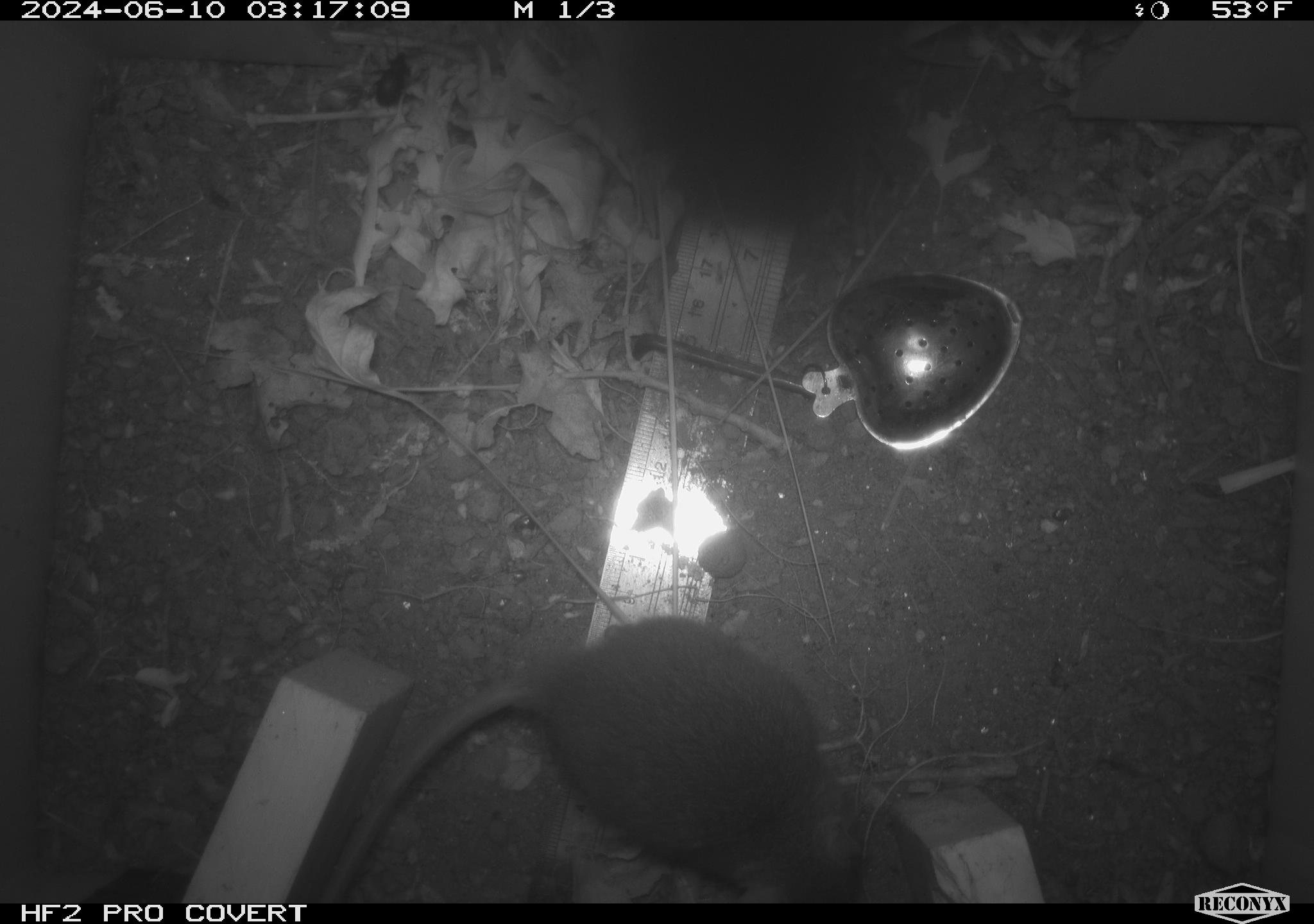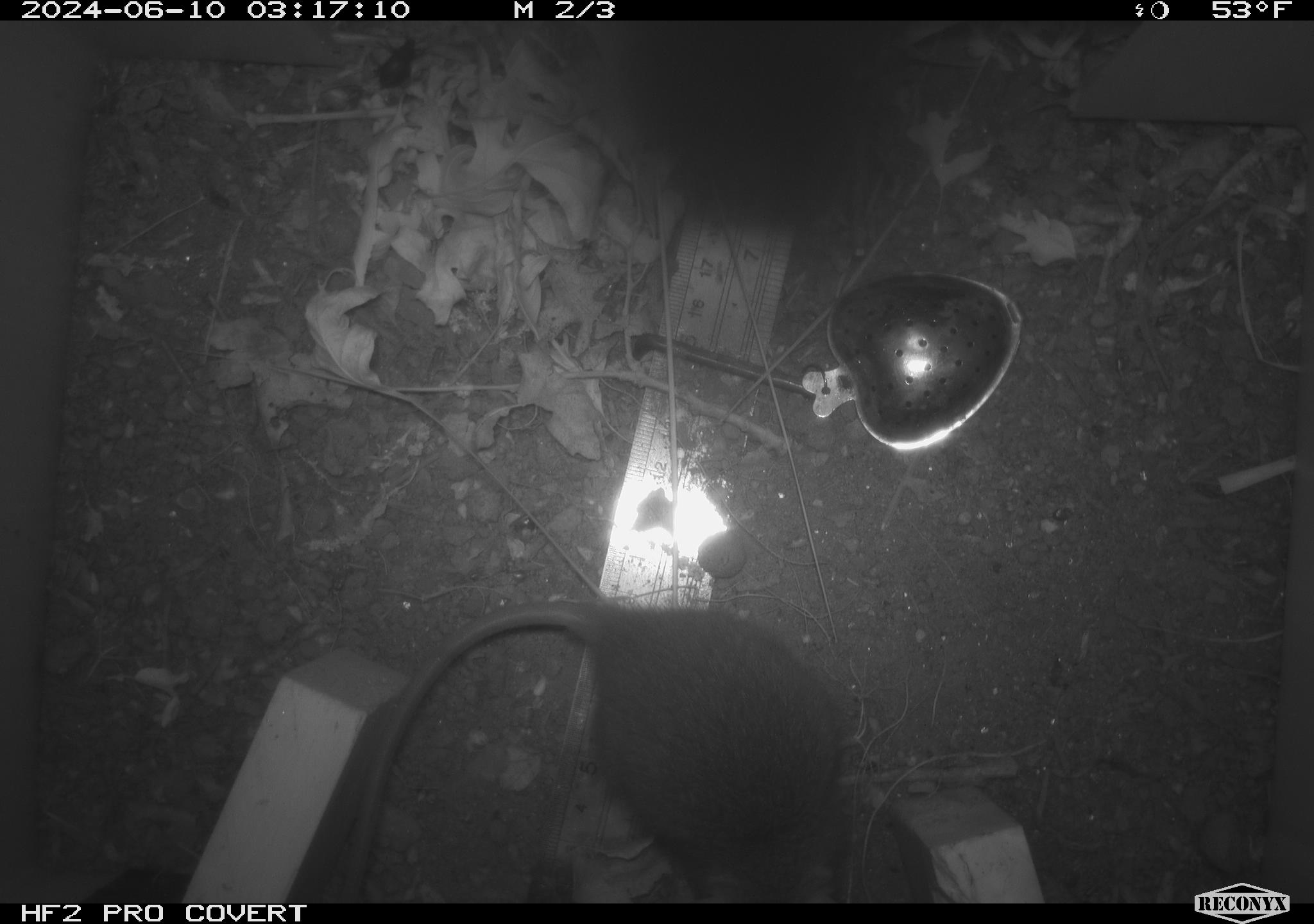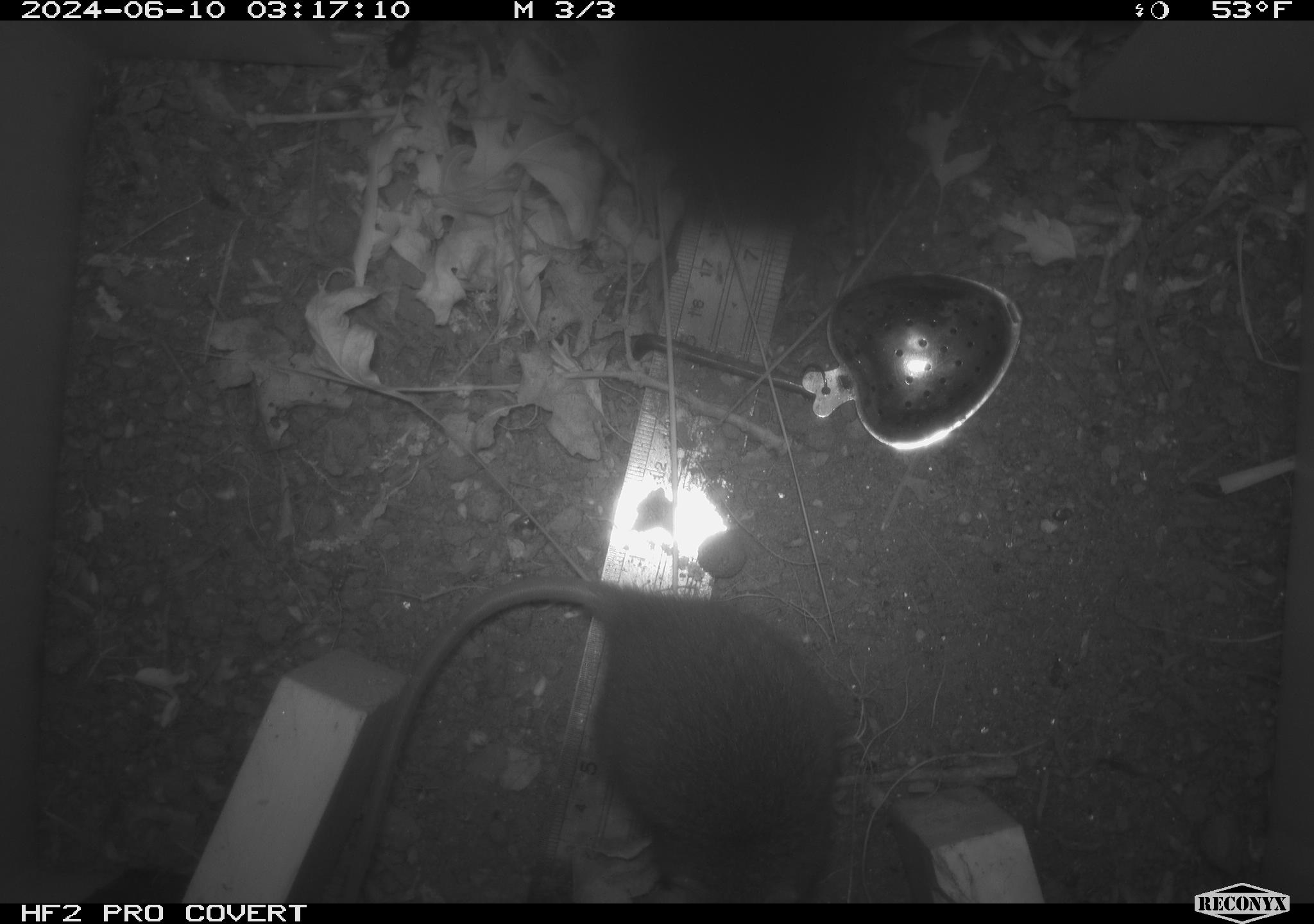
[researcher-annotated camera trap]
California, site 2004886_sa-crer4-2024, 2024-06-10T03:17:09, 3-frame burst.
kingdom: Animalia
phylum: Chordata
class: Mammalia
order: Rodentia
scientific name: Rodentia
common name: mouse species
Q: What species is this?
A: Mouse species (Rodentia).